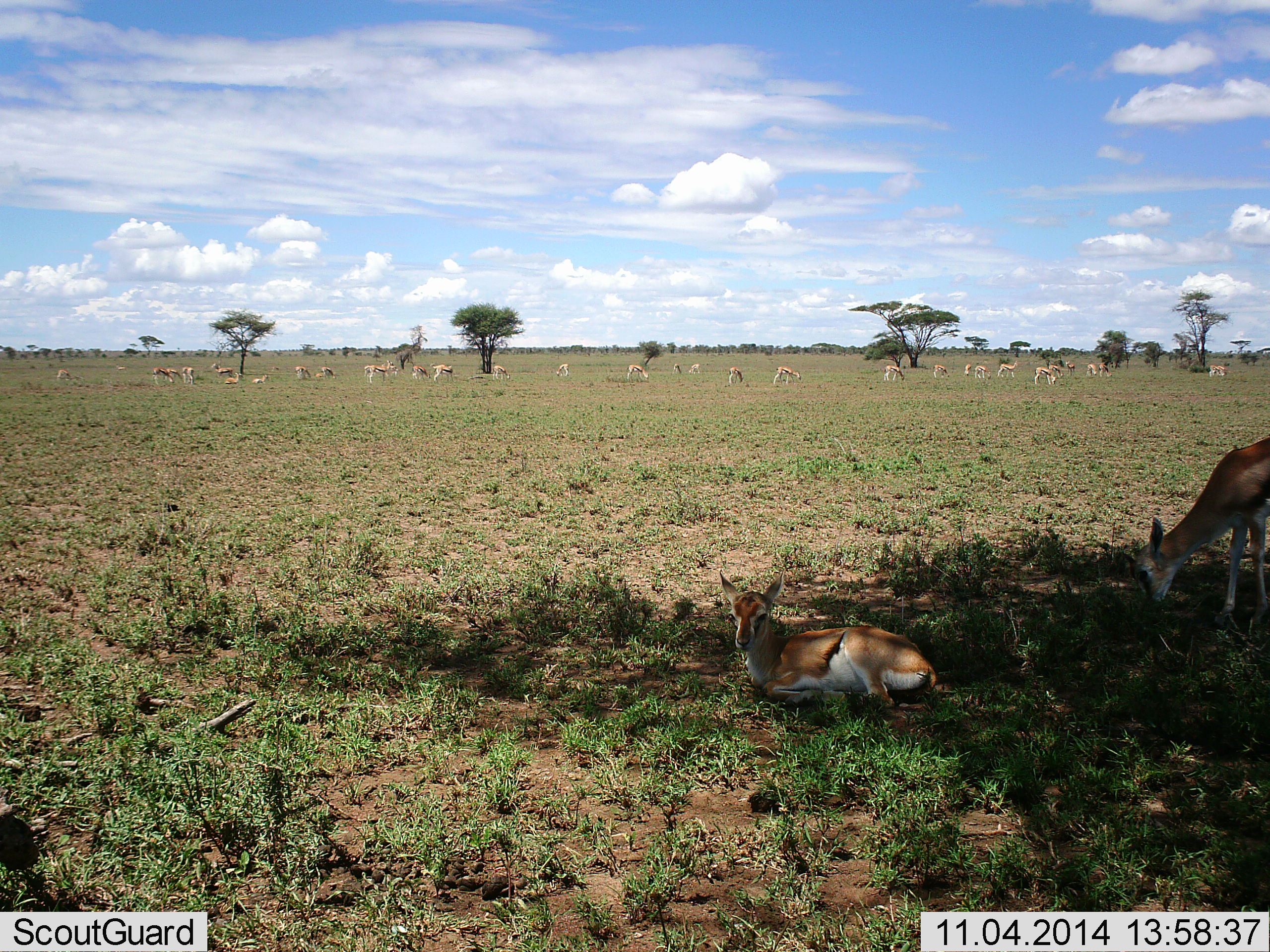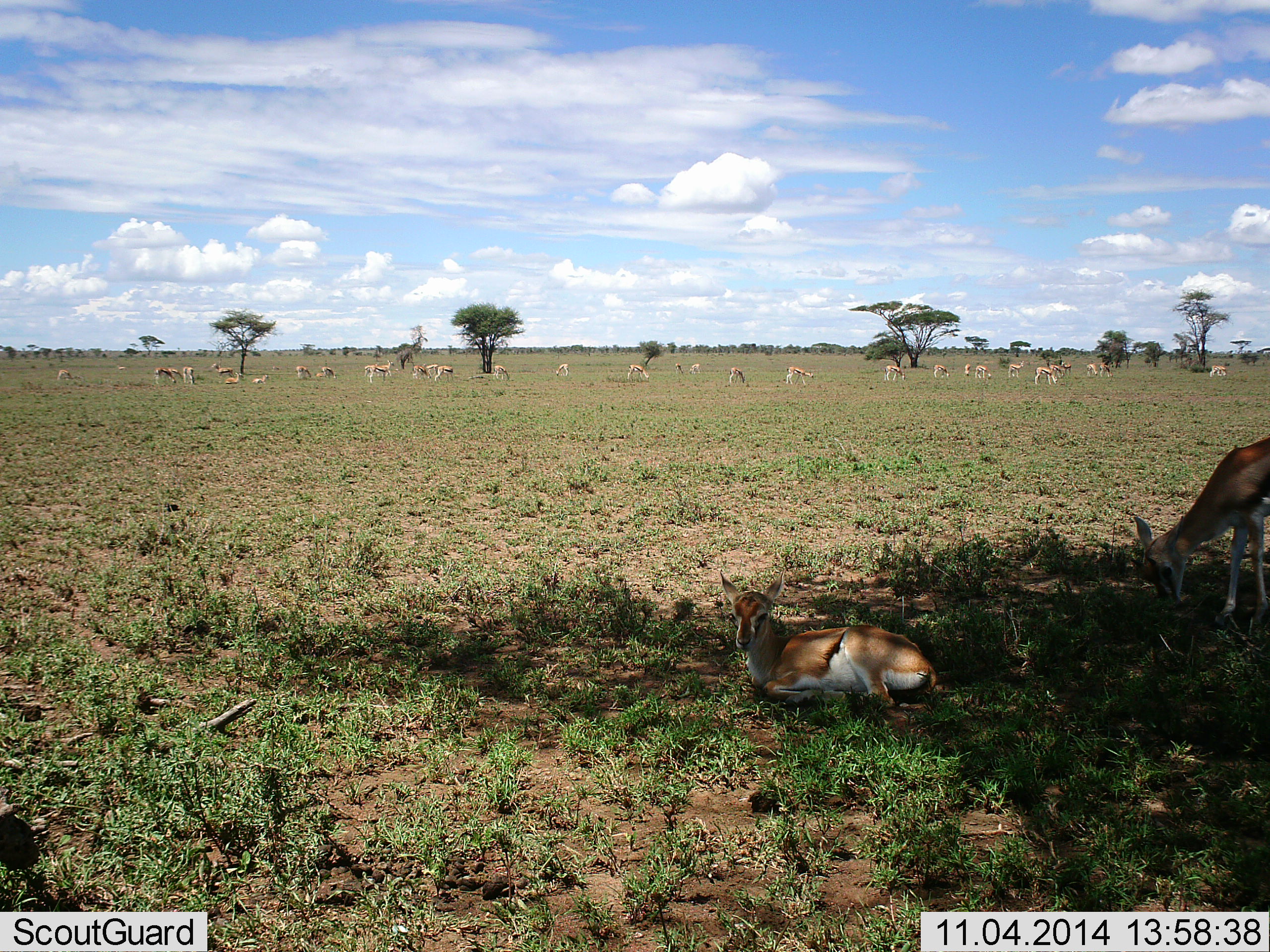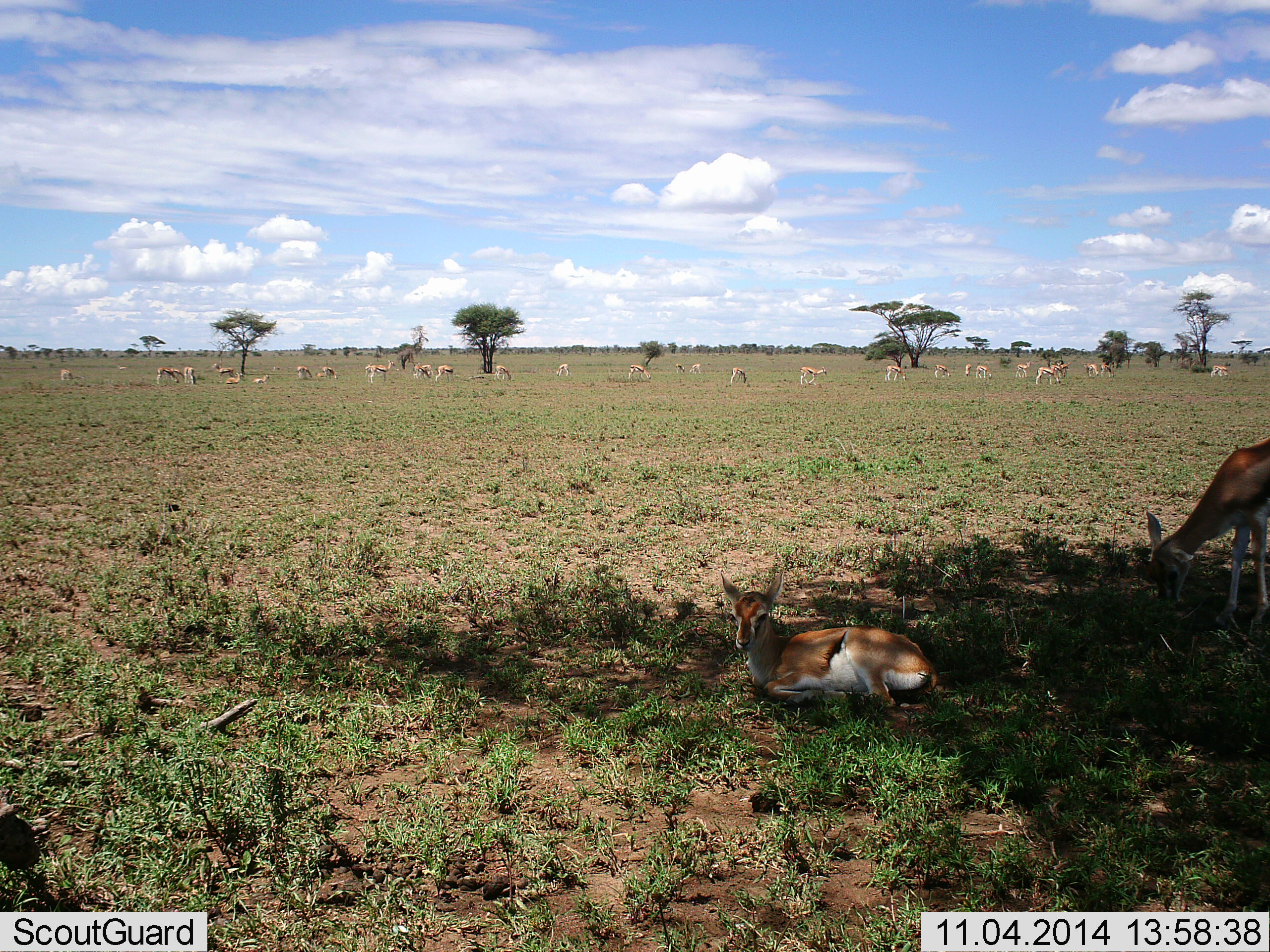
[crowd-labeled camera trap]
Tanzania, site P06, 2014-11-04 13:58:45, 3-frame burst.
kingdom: Animalia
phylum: Chordata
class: Mammalia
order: Artiodactyla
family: Bovidae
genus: Eudorcas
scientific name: Eudorcas thomsonii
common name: thomson's gazelle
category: gazellethomsons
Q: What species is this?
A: Gazellethomsons (thomson's gazelle) (Eudorcas thomsonii).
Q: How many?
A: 11-50.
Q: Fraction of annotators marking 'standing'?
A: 73%.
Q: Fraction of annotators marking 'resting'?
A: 100%.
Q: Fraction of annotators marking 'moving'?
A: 27%.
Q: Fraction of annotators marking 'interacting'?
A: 0%.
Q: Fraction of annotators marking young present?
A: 0%.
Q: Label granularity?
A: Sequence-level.